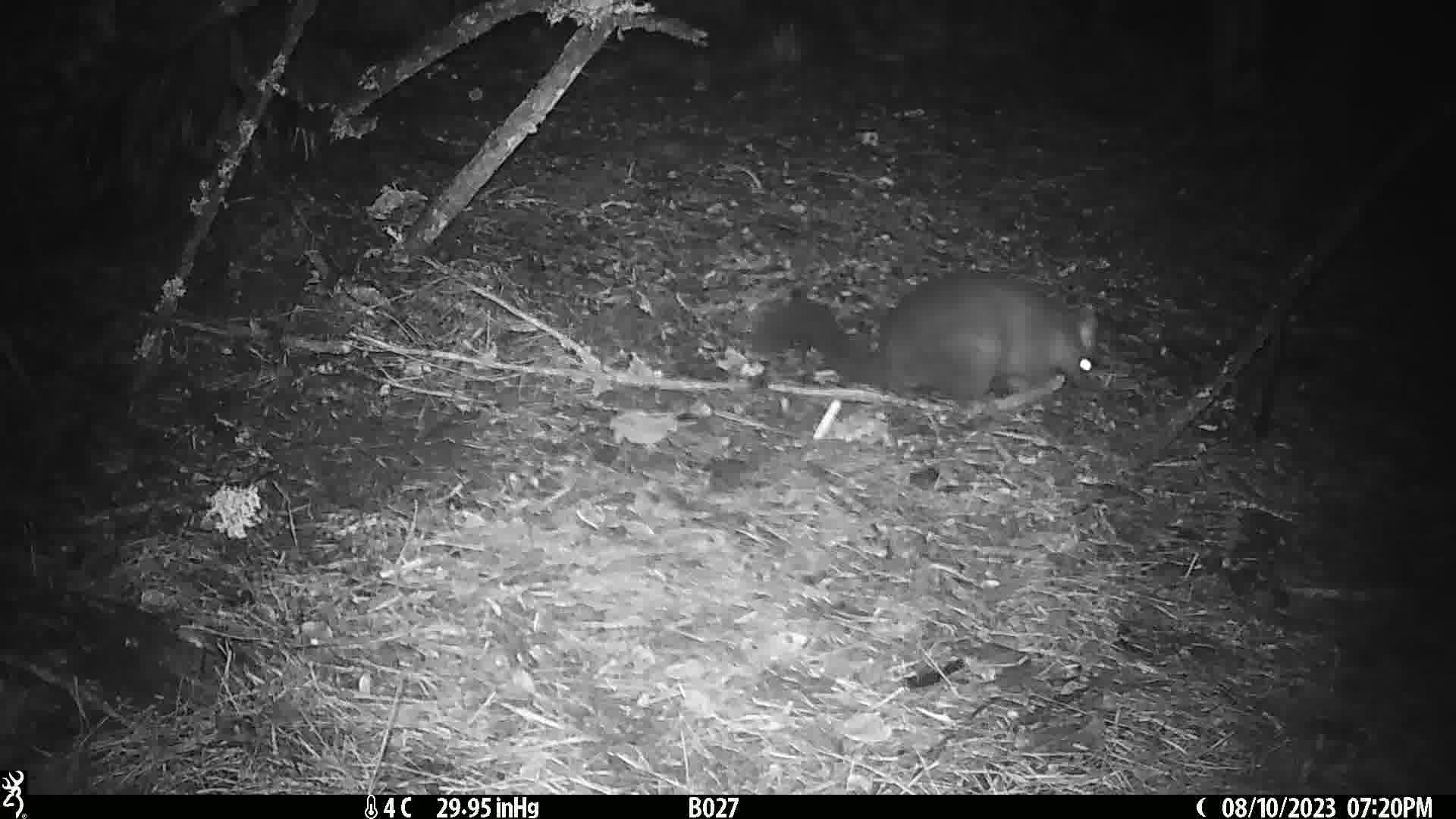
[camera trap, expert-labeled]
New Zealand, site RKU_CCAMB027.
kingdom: Animalia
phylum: Chordata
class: Mammalia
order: Diprotodontia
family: Phalangeridae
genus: Trichosurus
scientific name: Trichosurus vulpecula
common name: common brushtail possum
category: possum